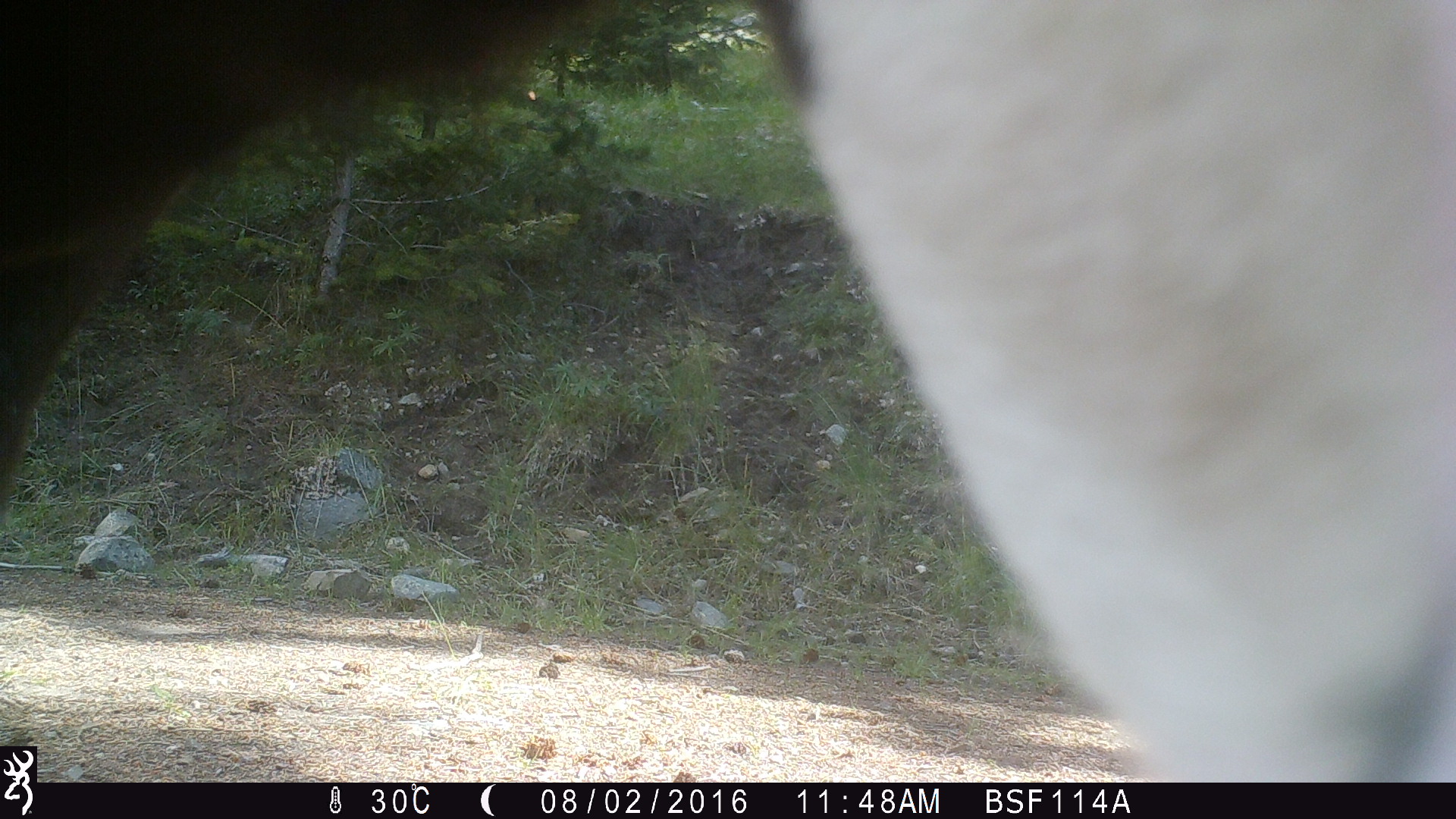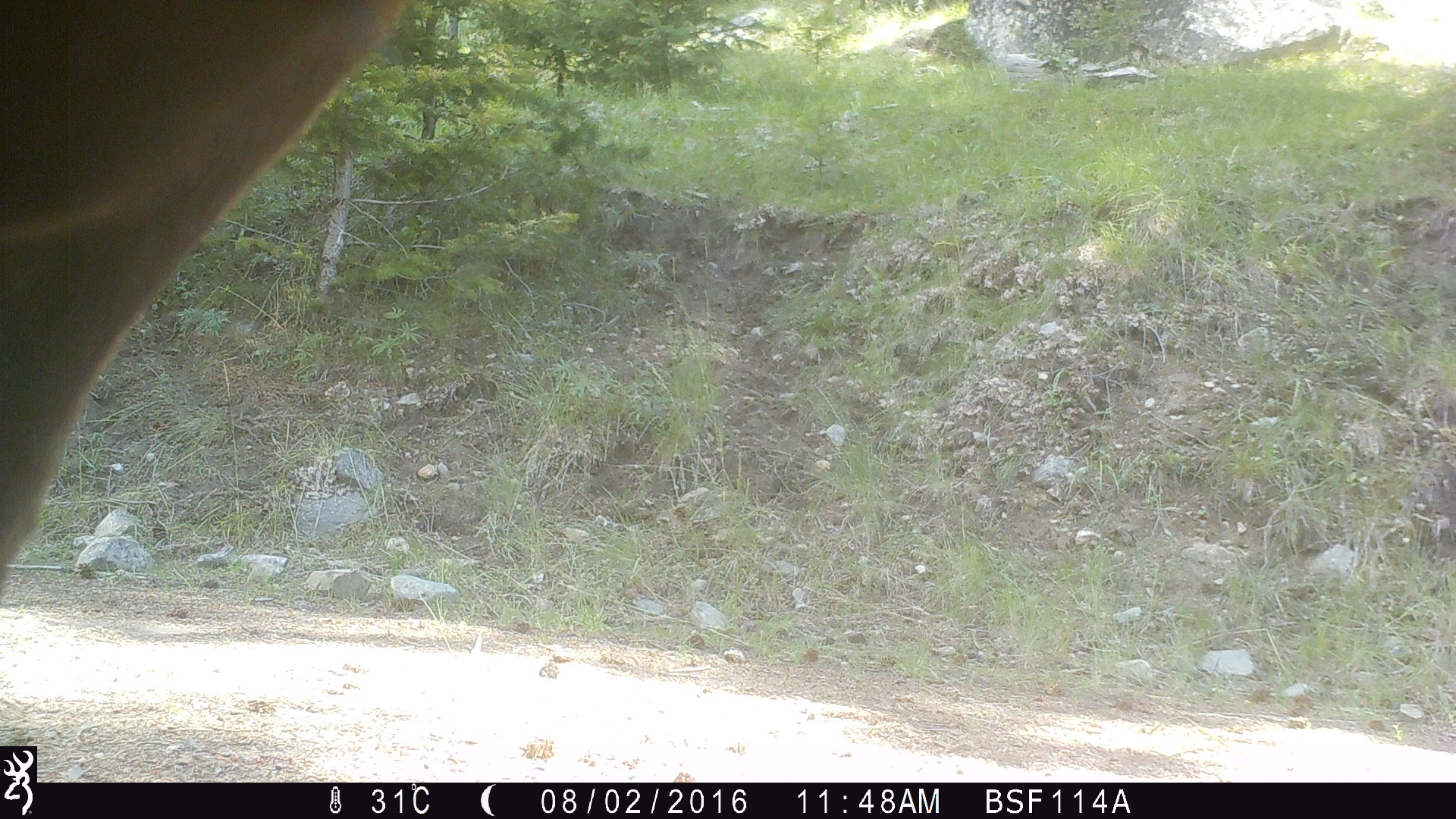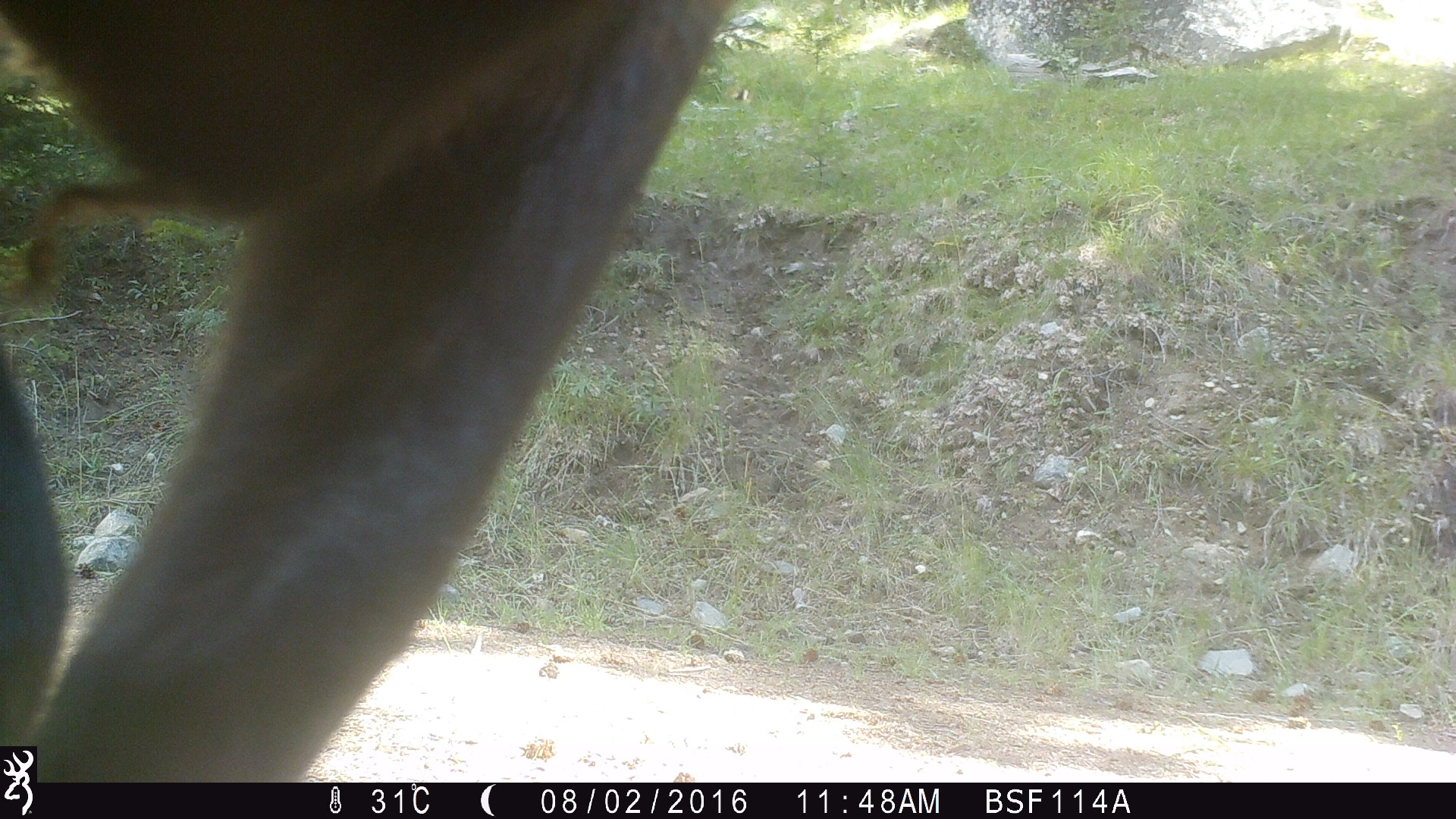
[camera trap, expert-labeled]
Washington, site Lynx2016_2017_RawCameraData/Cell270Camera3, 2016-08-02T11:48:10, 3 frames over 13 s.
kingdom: Animalia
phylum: Chordata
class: Mammalia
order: Artiodactyla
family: Bovidae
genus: Bos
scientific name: Bos taurus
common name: domestic cattle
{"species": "domestic cattle (Bos taurus)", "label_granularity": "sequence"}